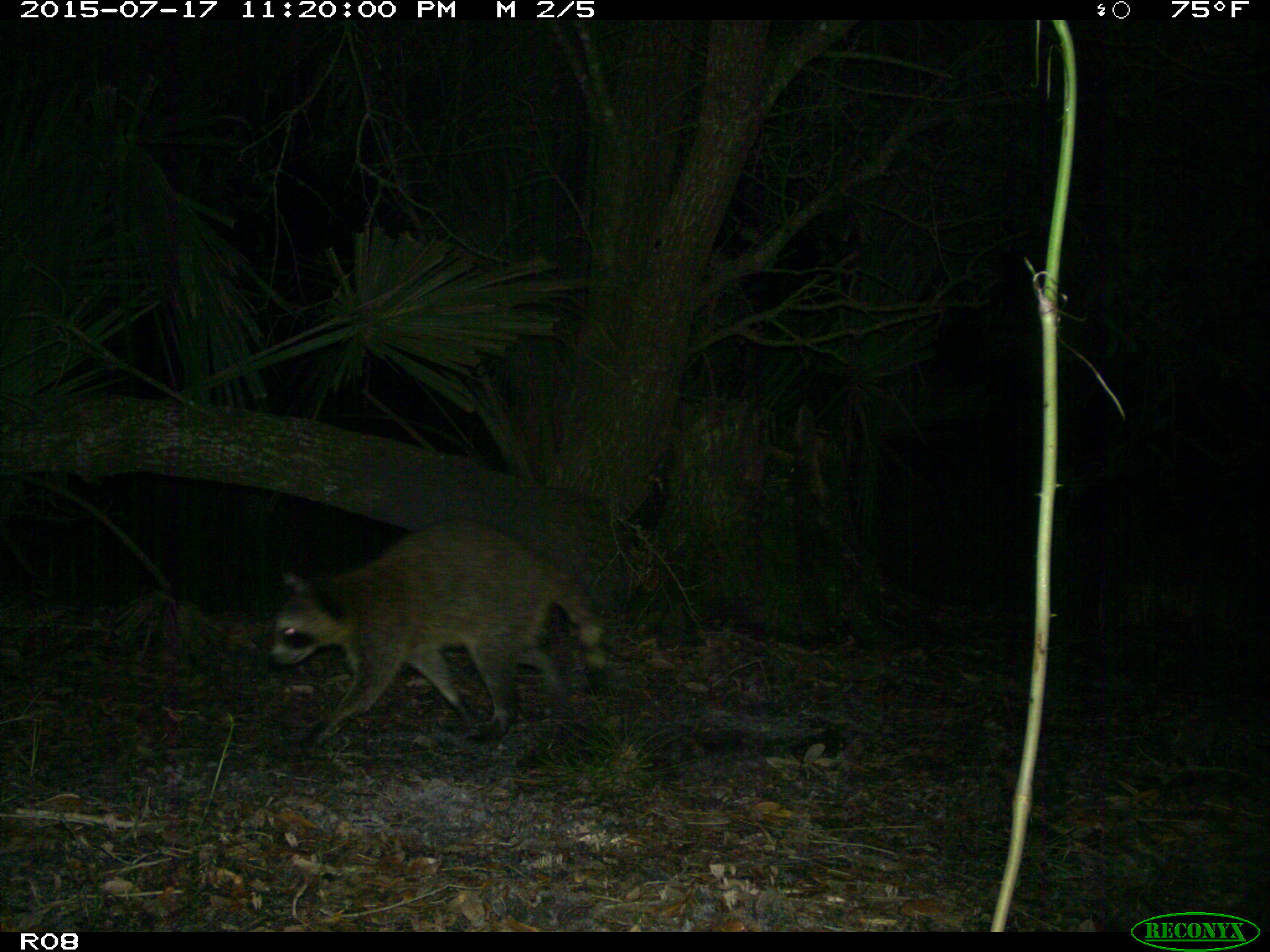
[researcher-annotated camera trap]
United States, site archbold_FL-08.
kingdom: Animalia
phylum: Chordata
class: Mammalia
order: Carnivora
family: Procyonidae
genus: Procyon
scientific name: Procyon lotor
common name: common raccoon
Procyon lotor (common raccoon).